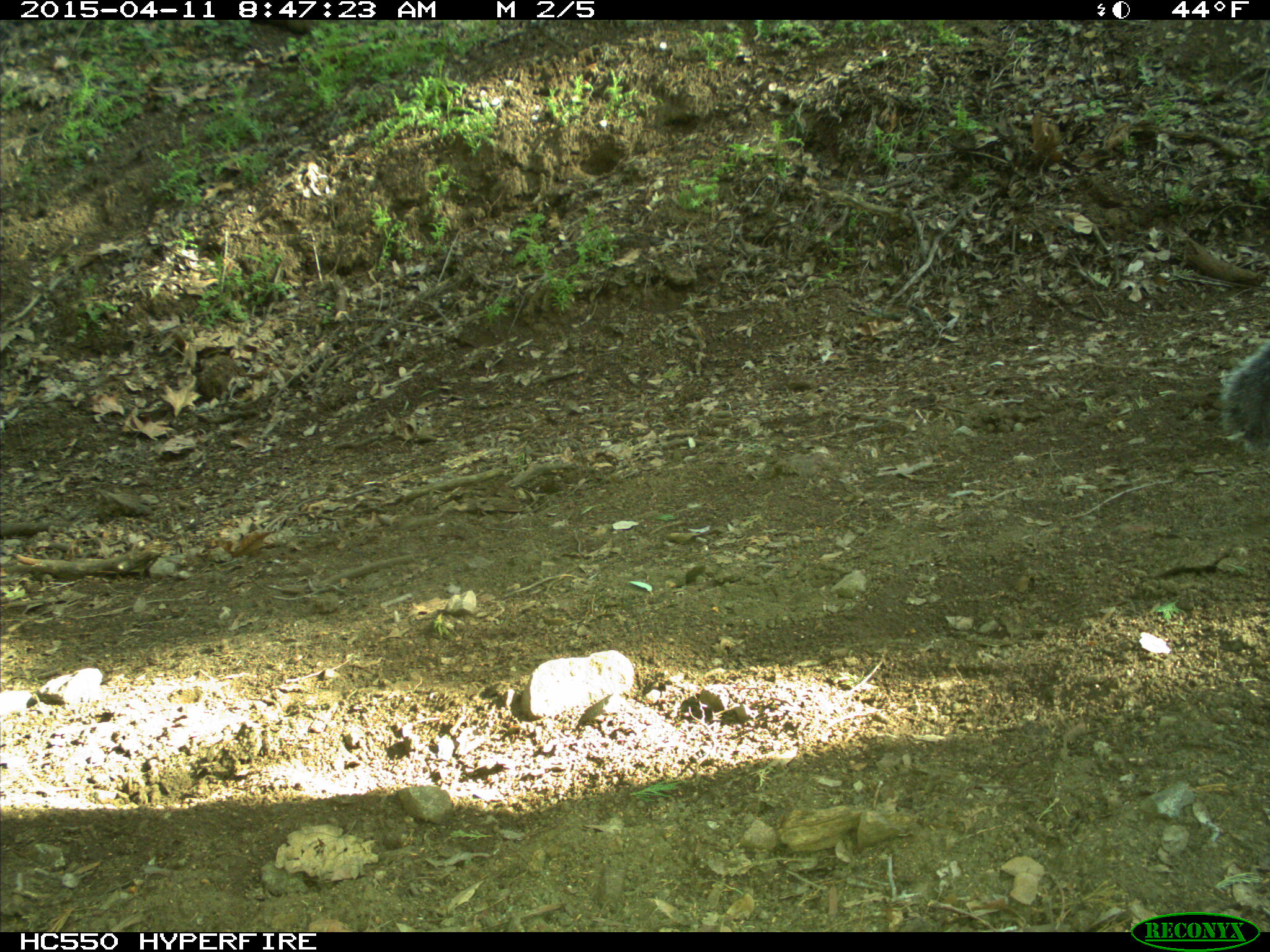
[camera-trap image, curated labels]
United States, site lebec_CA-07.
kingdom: Animalia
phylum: Chordata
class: Mammalia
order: Rodentia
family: Sciuridae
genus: Sciurus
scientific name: Sciurus carolinensis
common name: eastern gray squirrel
Sciurus carolinensis (eastern gray squirrel).